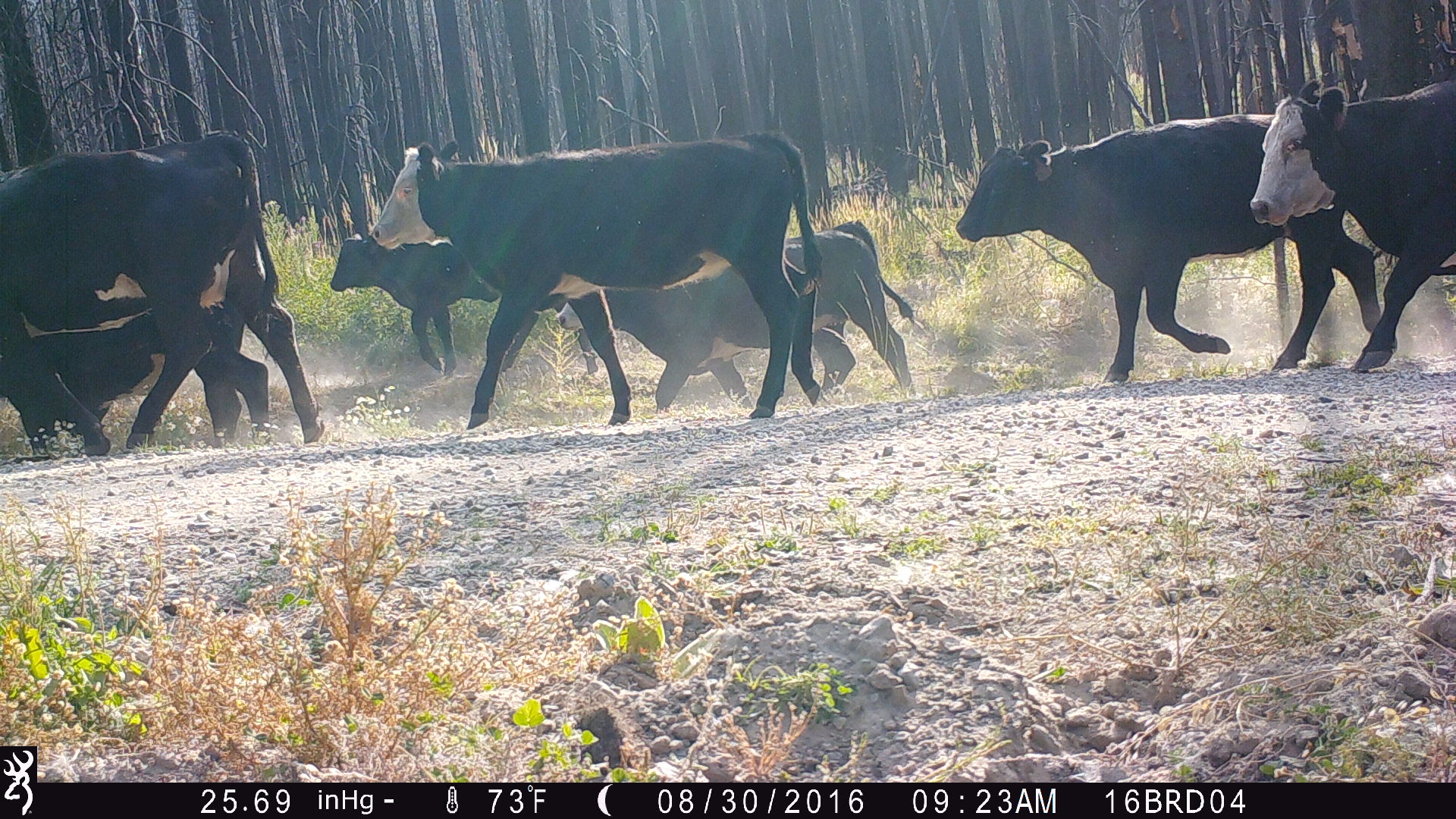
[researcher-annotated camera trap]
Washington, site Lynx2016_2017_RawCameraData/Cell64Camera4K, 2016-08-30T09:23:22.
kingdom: Animalia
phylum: Chordata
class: Mammalia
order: Artiodactyla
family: Bovidae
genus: Bos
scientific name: Bos taurus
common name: domestic cattle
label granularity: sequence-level